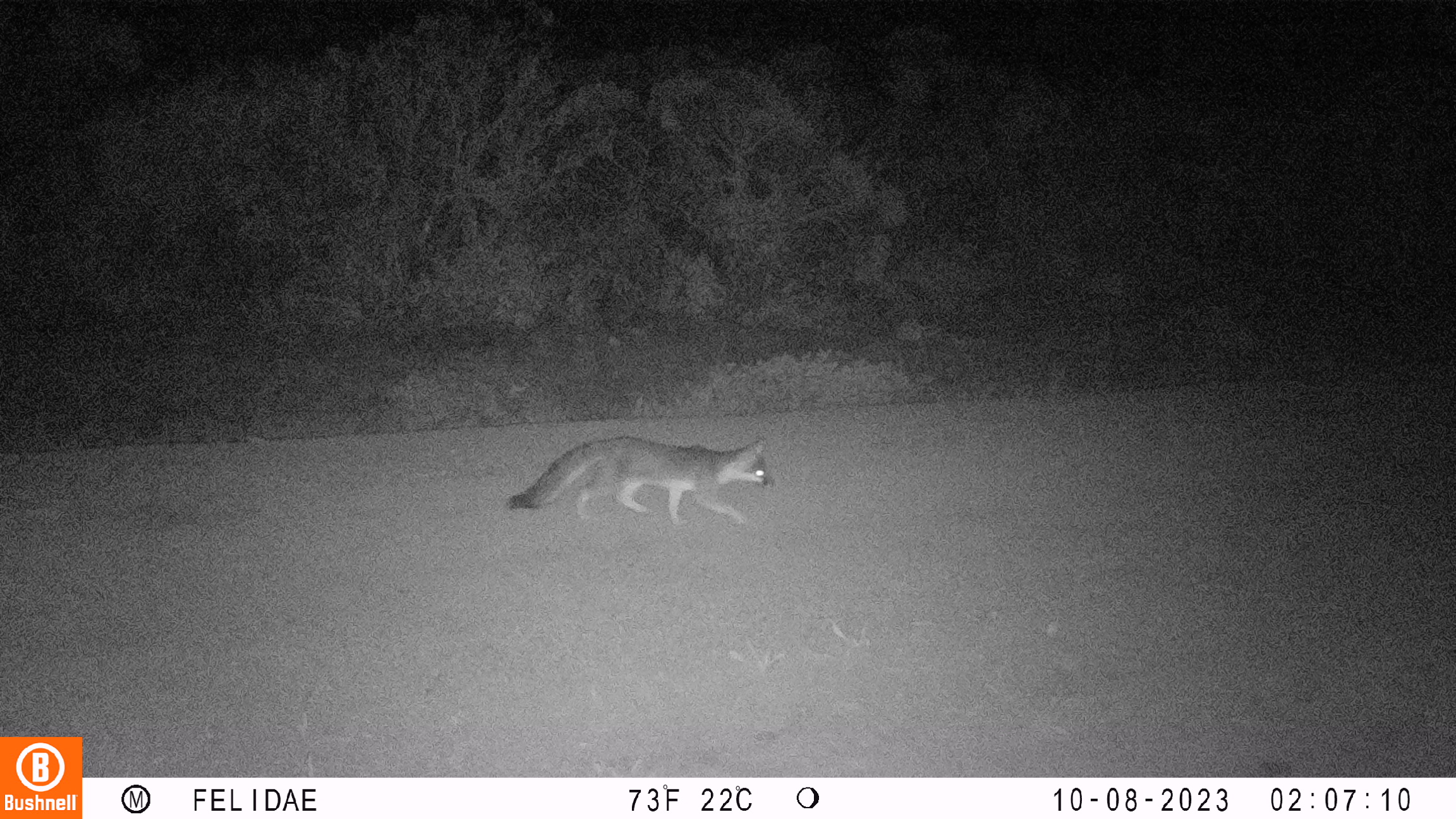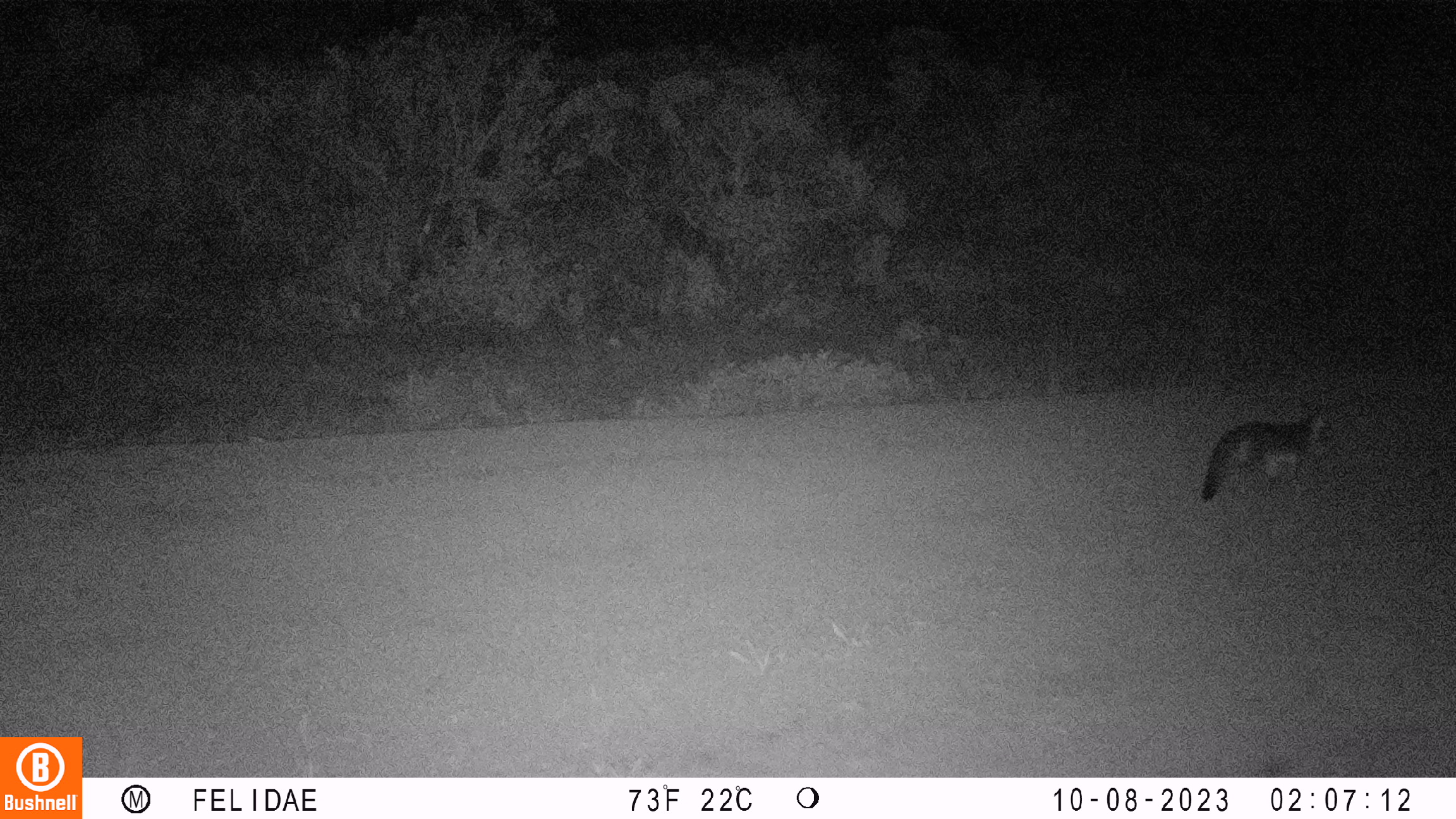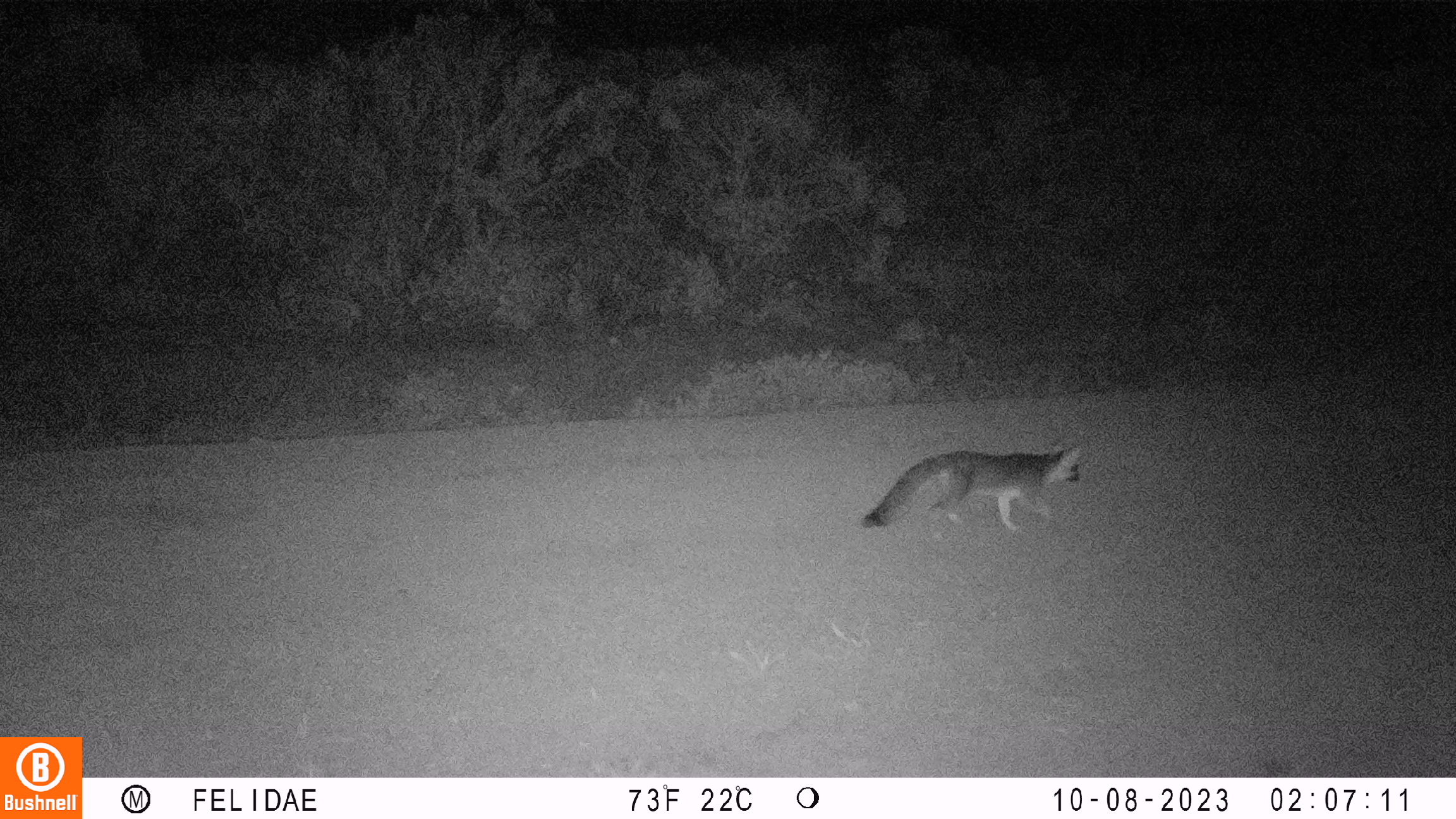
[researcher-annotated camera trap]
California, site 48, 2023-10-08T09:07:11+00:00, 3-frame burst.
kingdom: Animalia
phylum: Chordata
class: Mammalia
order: Carnivora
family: Canidae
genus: Urocyon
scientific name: Urocyon cinereoargenteus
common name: gray fox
Gray fox (Urocyon cinereoargenteus).